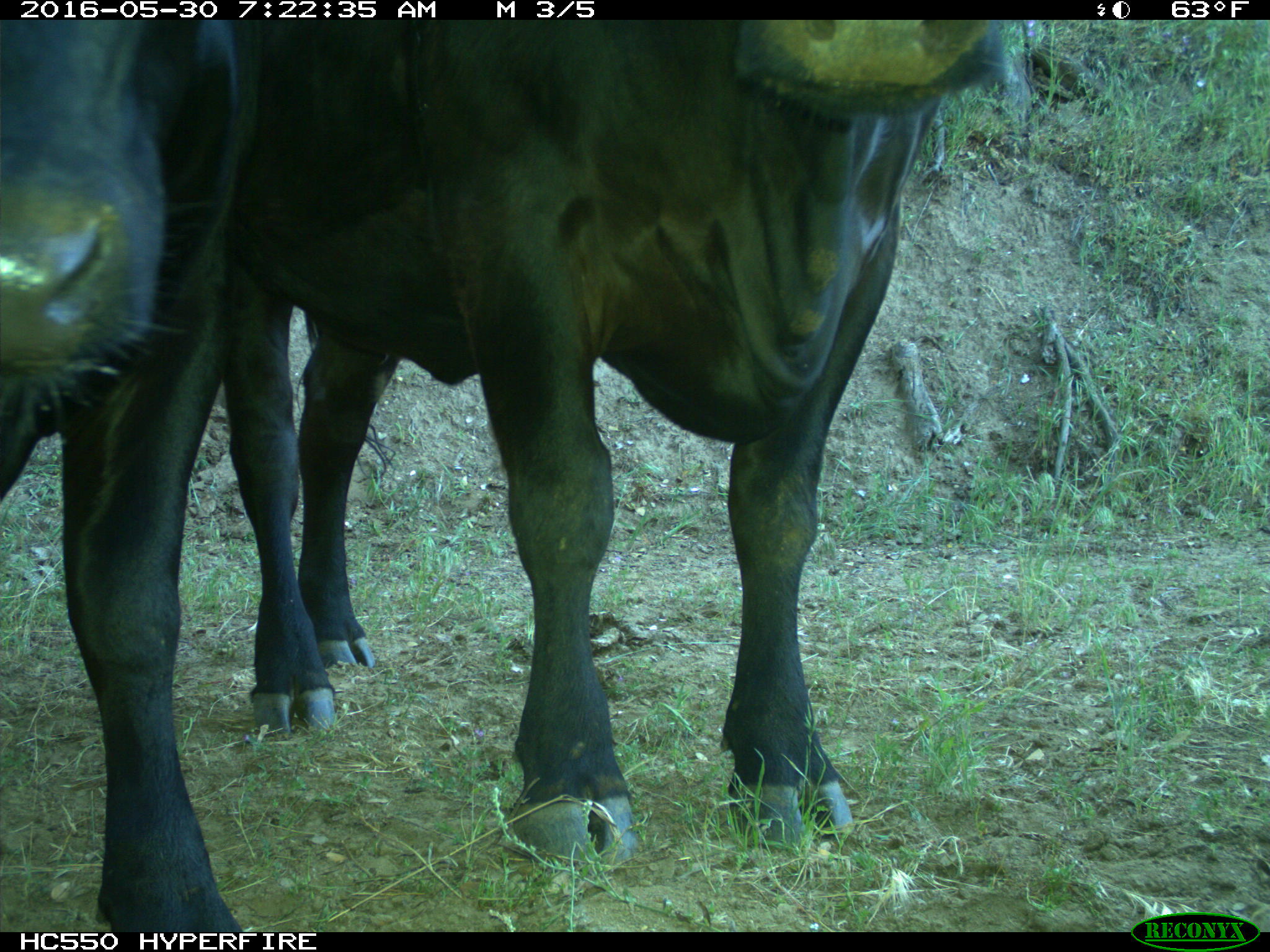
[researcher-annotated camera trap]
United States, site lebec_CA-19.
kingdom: Animalia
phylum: Chordata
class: Mammalia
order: Artiodactyla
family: Bovidae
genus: Bos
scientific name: Bos taurus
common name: domestic cow